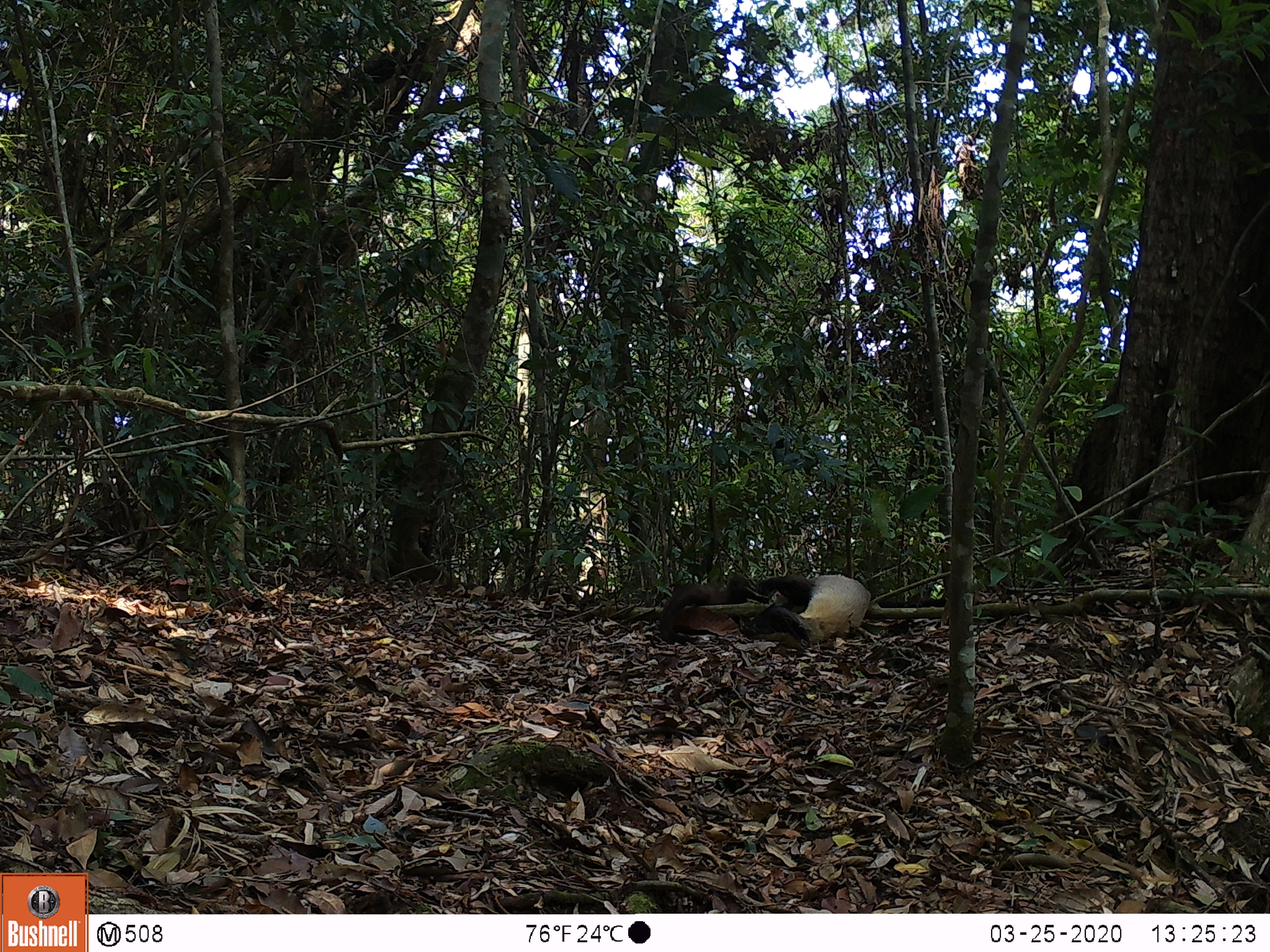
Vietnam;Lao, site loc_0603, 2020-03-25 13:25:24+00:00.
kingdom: Animalia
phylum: Chordata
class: Mammalia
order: Carnivora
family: Mustelidae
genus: Martes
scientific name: Martes flavigula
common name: yellow-throated marten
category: yellow throated marten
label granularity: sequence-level